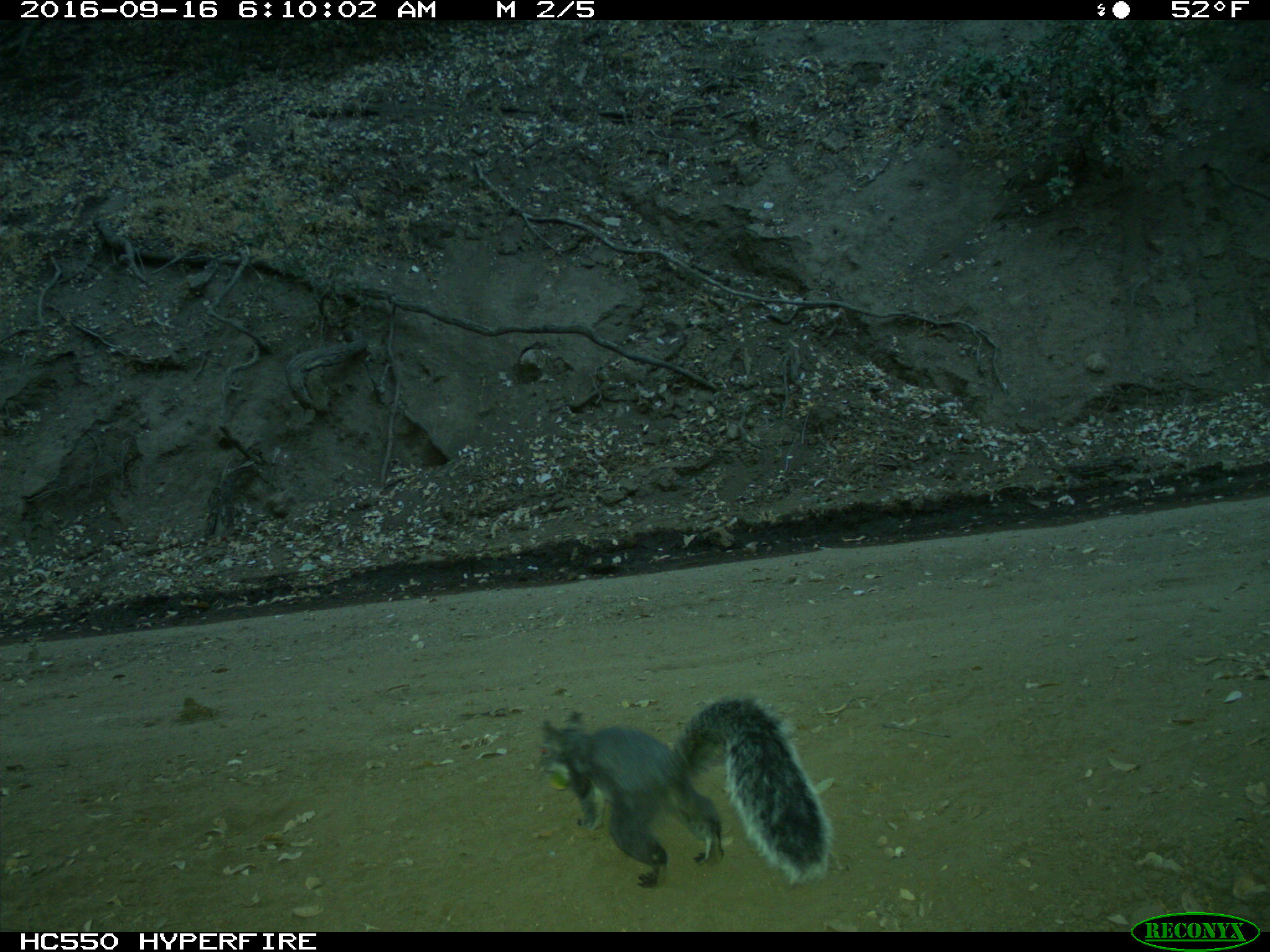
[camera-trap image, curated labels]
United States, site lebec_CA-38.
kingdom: Animalia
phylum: Chordata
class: Mammalia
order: Rodentia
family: Sciuridae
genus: Sciurus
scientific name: Sciurus carolinensis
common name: eastern gray squirrel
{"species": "Sciurus carolinensis (eastern gray squirrel)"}